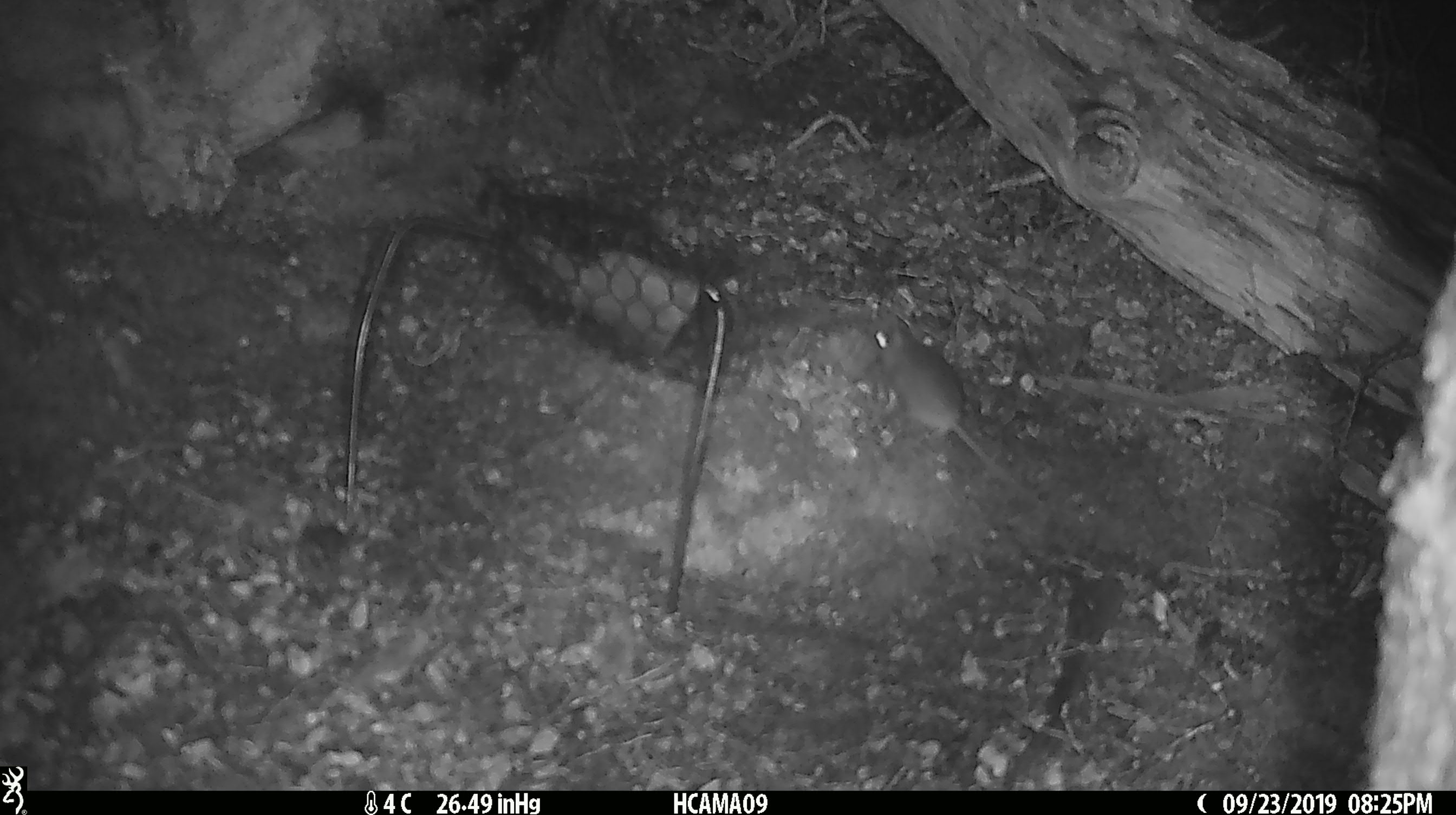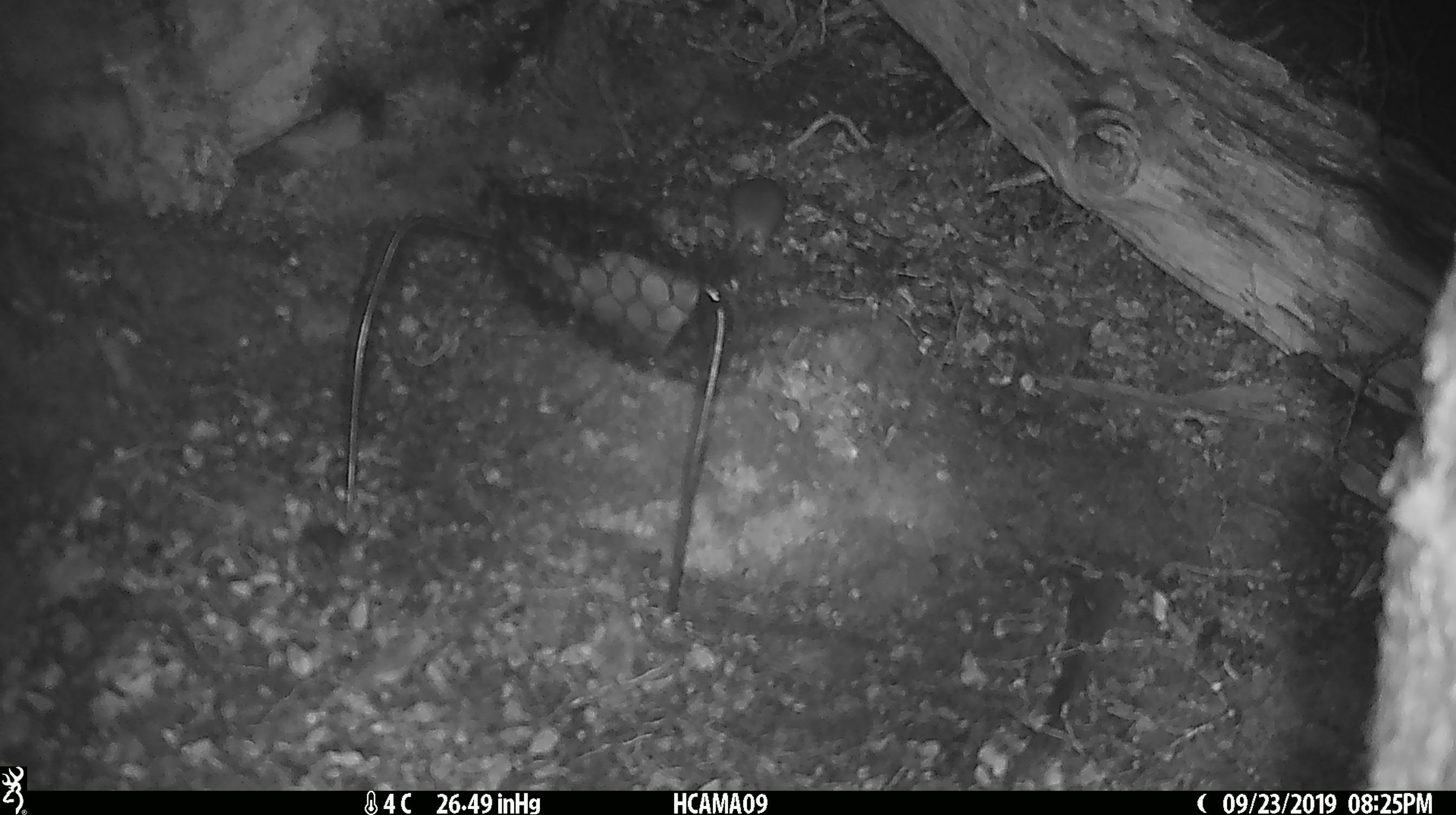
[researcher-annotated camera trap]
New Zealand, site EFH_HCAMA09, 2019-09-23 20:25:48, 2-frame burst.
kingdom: Animalia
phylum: Chordata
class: Mammalia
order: Rodentia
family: Muridae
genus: Mus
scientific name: Mus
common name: mouse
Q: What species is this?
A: Mouse (Mus).